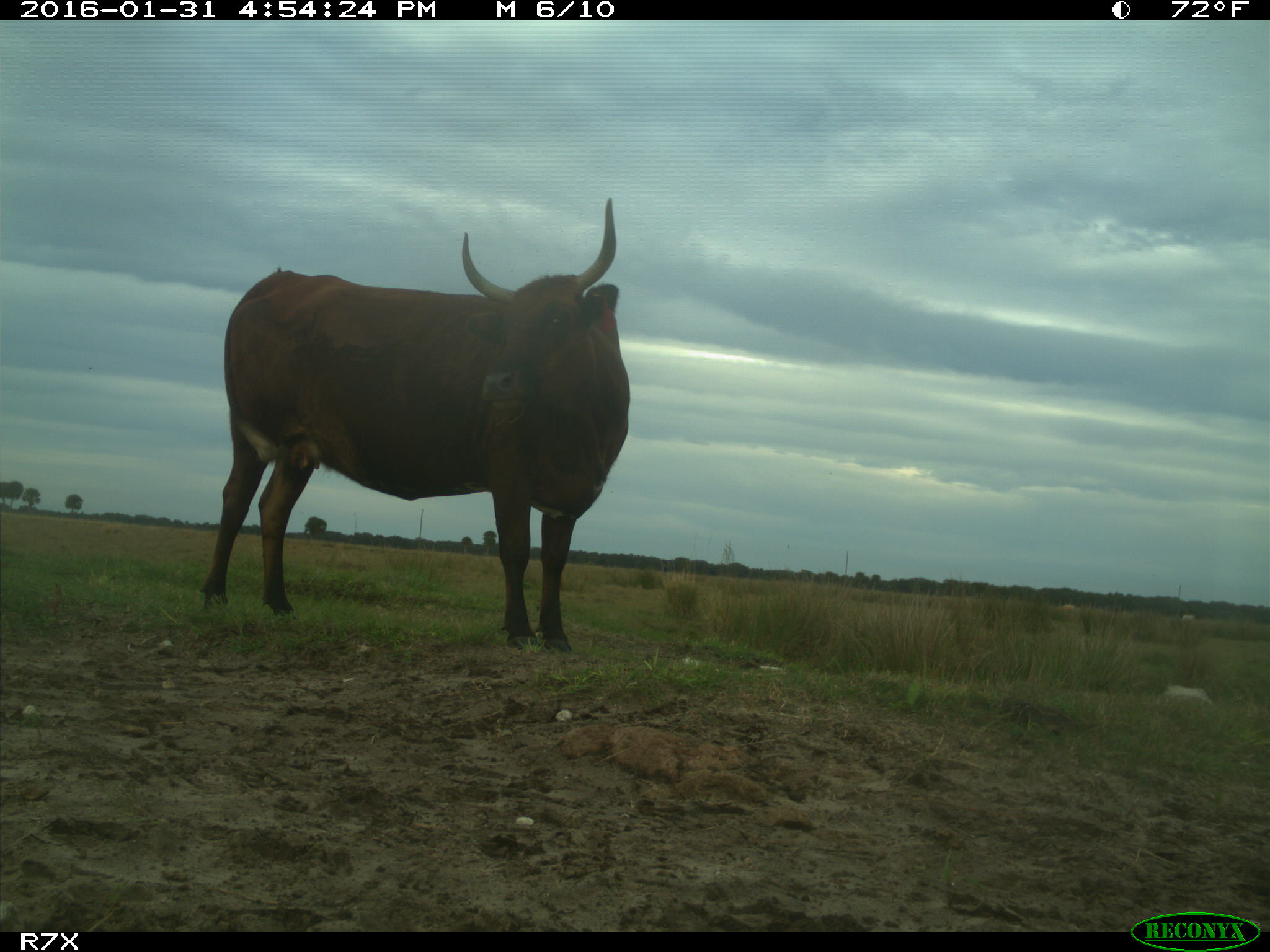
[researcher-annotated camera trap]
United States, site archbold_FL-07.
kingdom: Animalia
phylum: Chordata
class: Mammalia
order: Artiodactyla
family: Bovidae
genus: Bos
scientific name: Bos taurus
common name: domestic cow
Bos taurus (domestic cow).